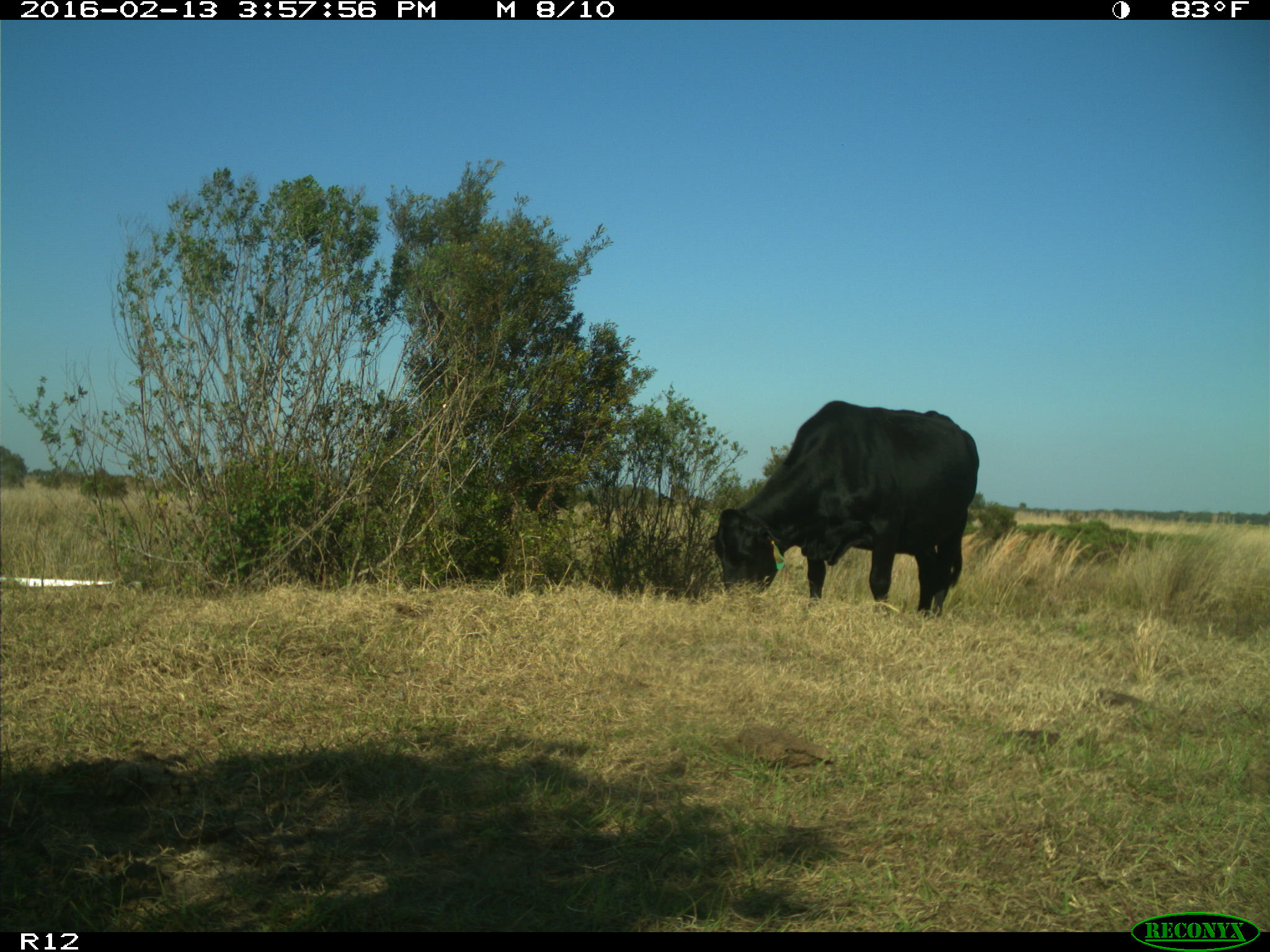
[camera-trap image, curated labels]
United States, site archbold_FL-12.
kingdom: Animalia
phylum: Chordata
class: Mammalia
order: Artiodactyla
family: Bovidae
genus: Bos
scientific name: Bos taurus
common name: domestic cow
Bos taurus (domestic cow).